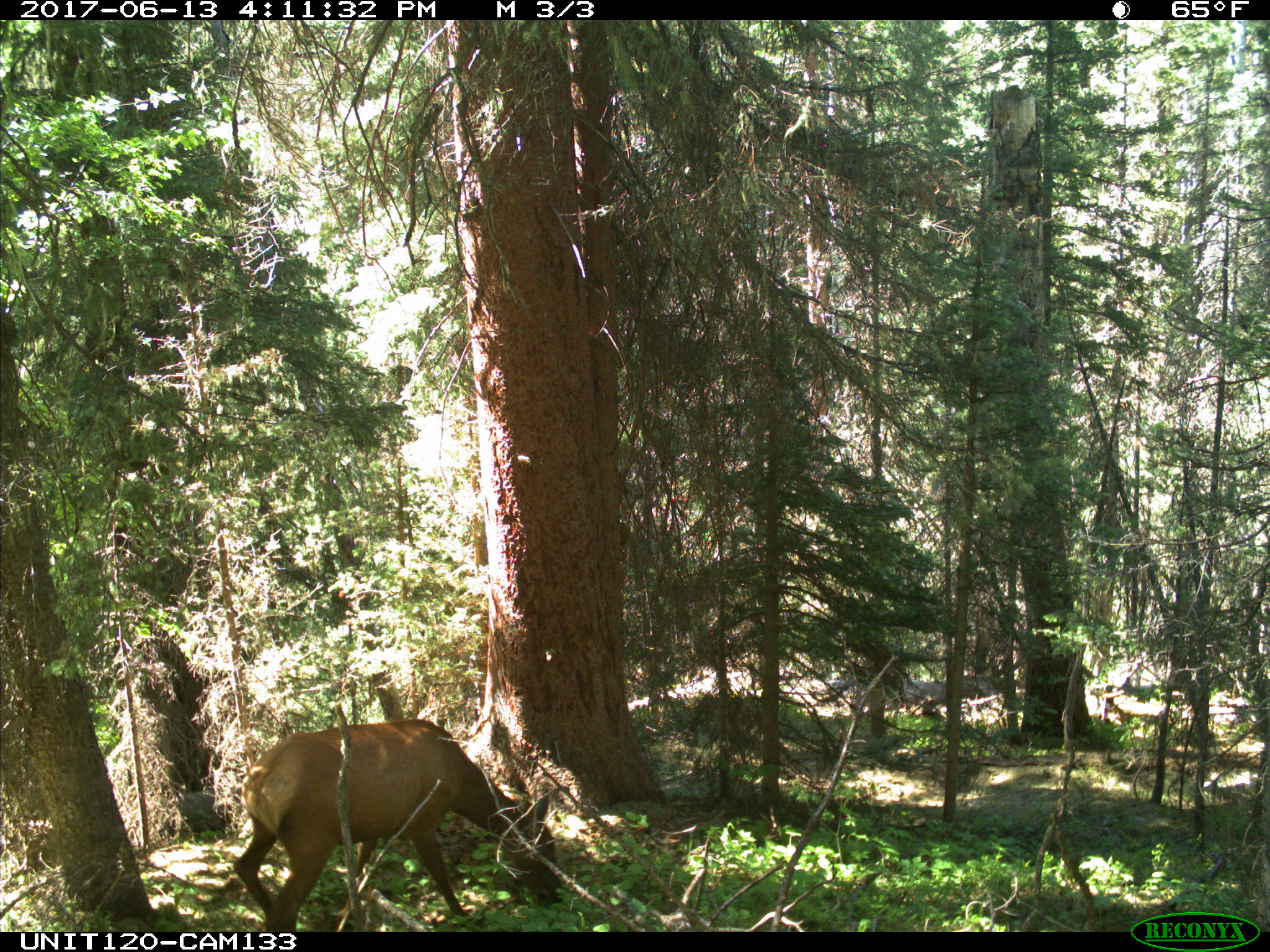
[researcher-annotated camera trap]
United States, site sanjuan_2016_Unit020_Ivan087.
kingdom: Animalia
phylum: Chordata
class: Mammalia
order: Artiodactyla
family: Cervidae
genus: Cervus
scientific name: Cervus elaphus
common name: red deer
Cervus elaphus (red deer).